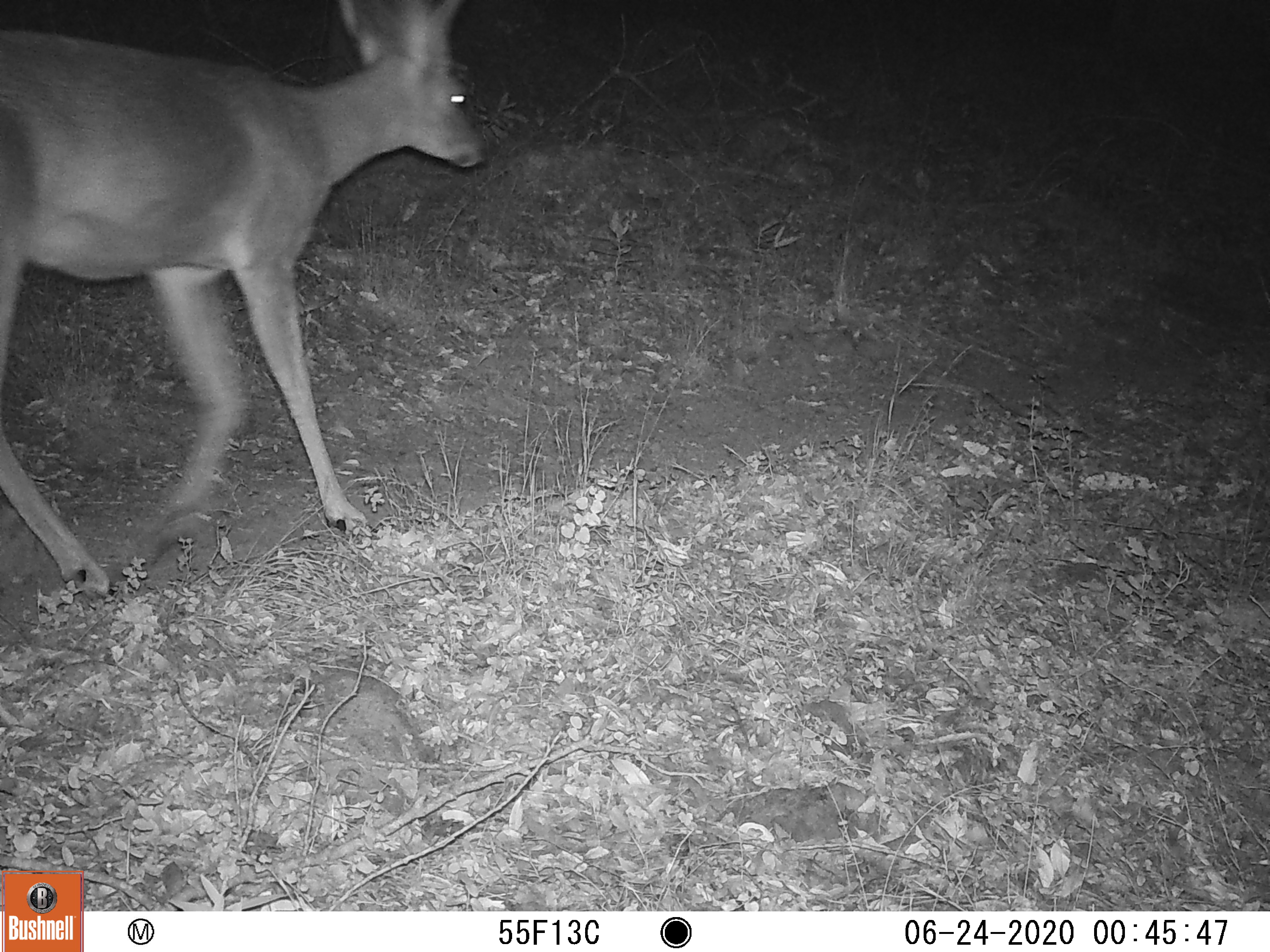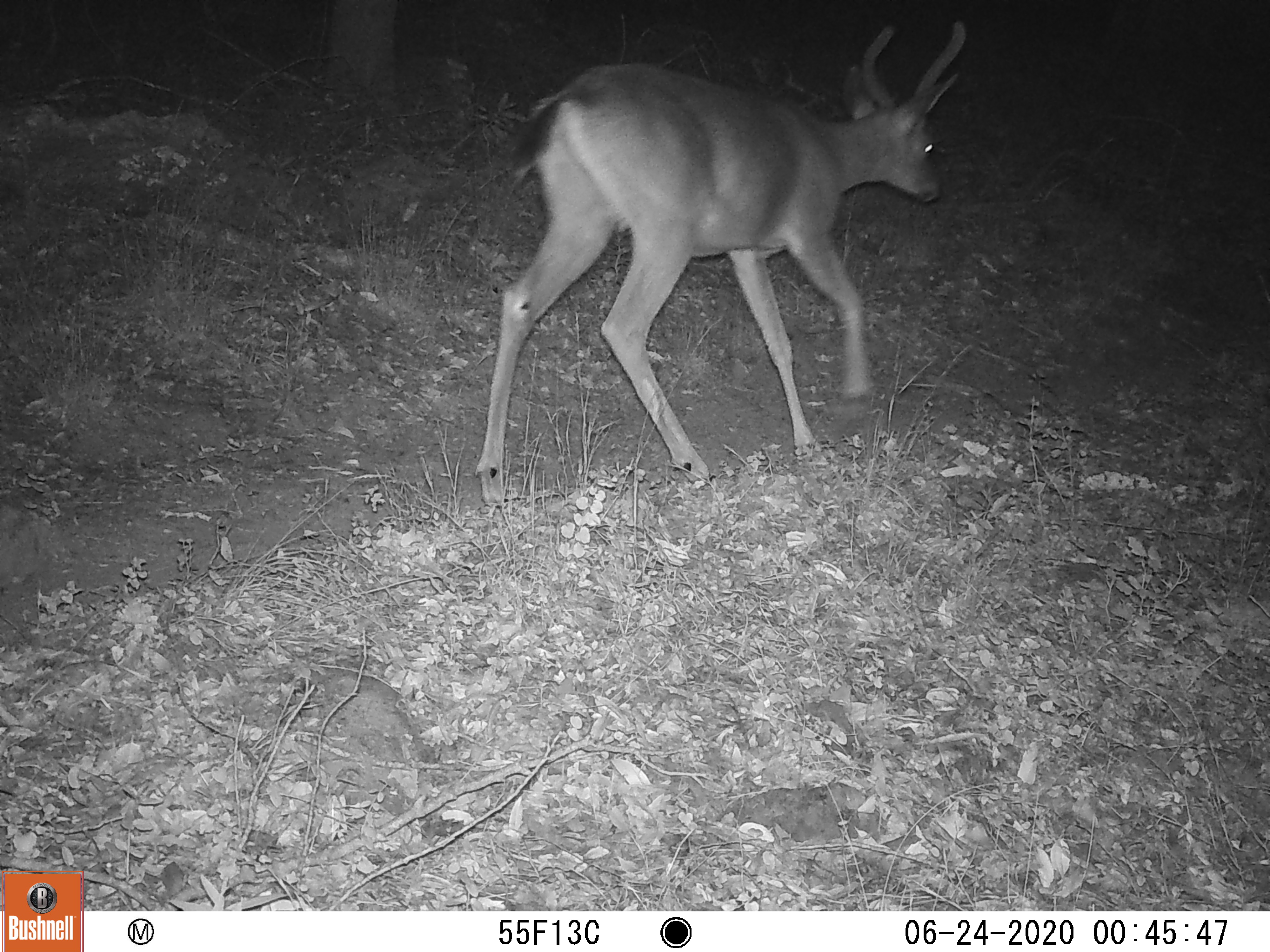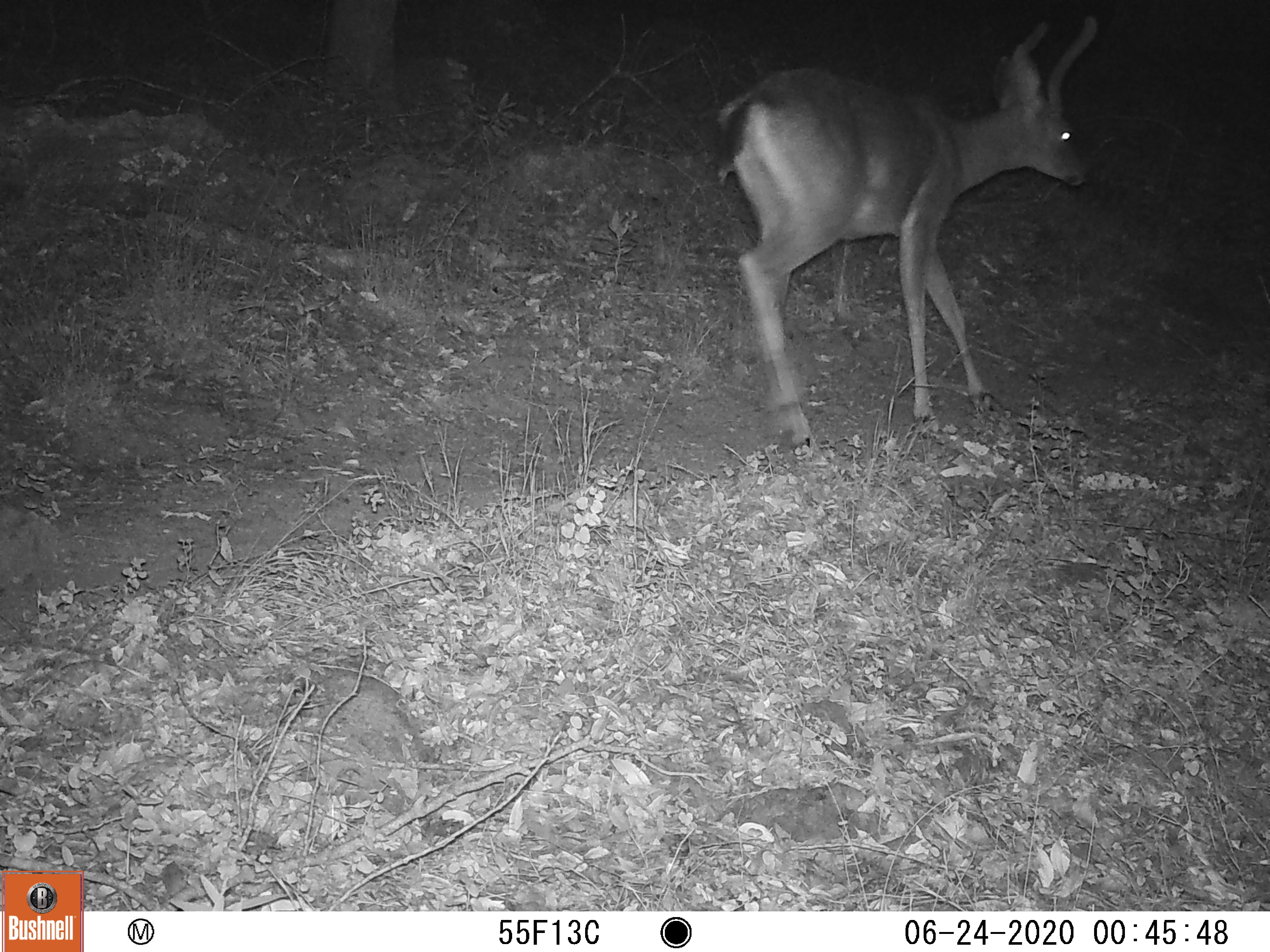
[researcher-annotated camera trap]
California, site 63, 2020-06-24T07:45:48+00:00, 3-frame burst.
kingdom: Animalia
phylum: Chordata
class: Mammalia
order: Artiodactyla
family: Cervidae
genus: Odocoileus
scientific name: Odocoileus hemionus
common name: mule deer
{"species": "mule deer (Odocoileus hemionus)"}